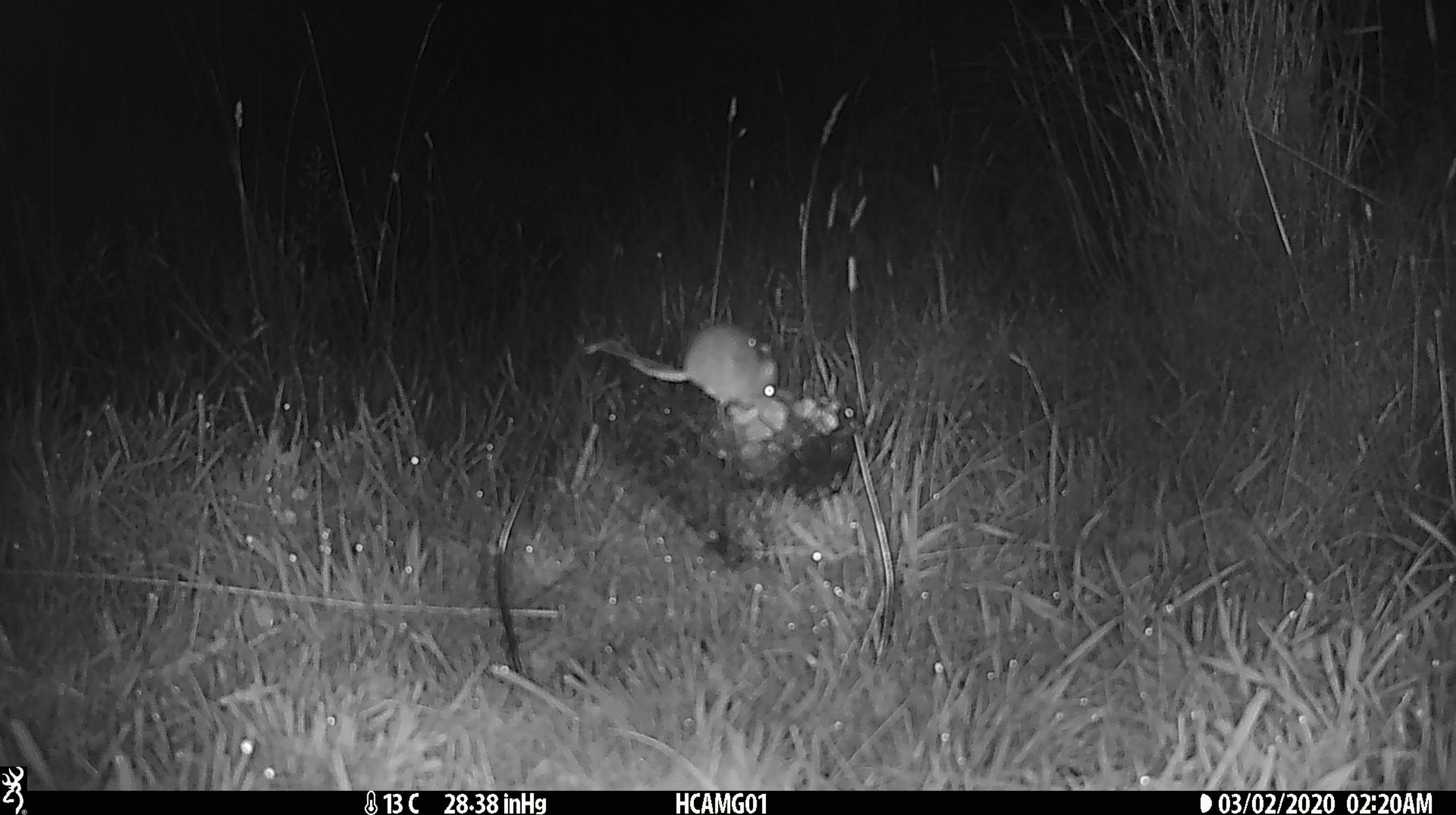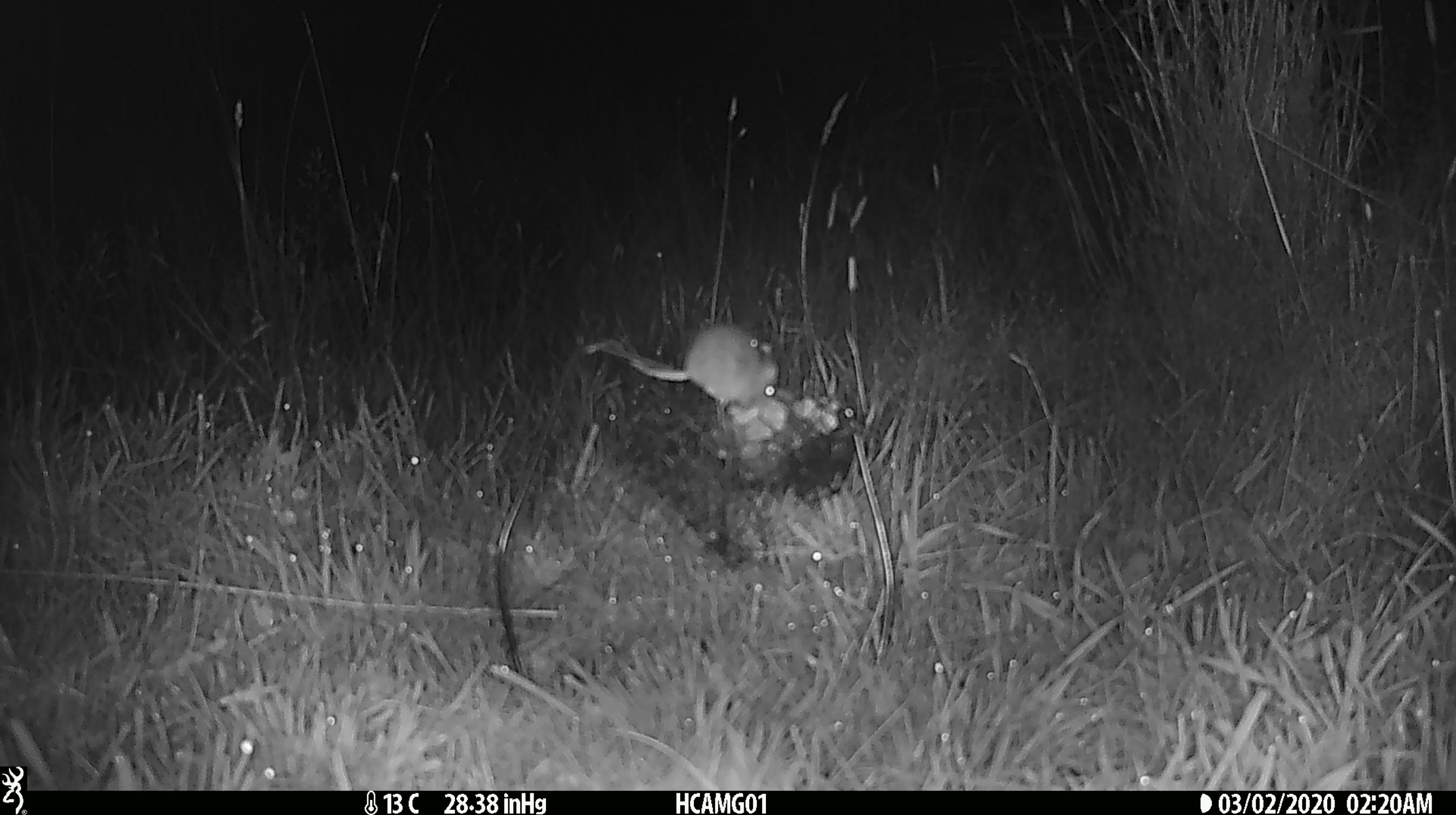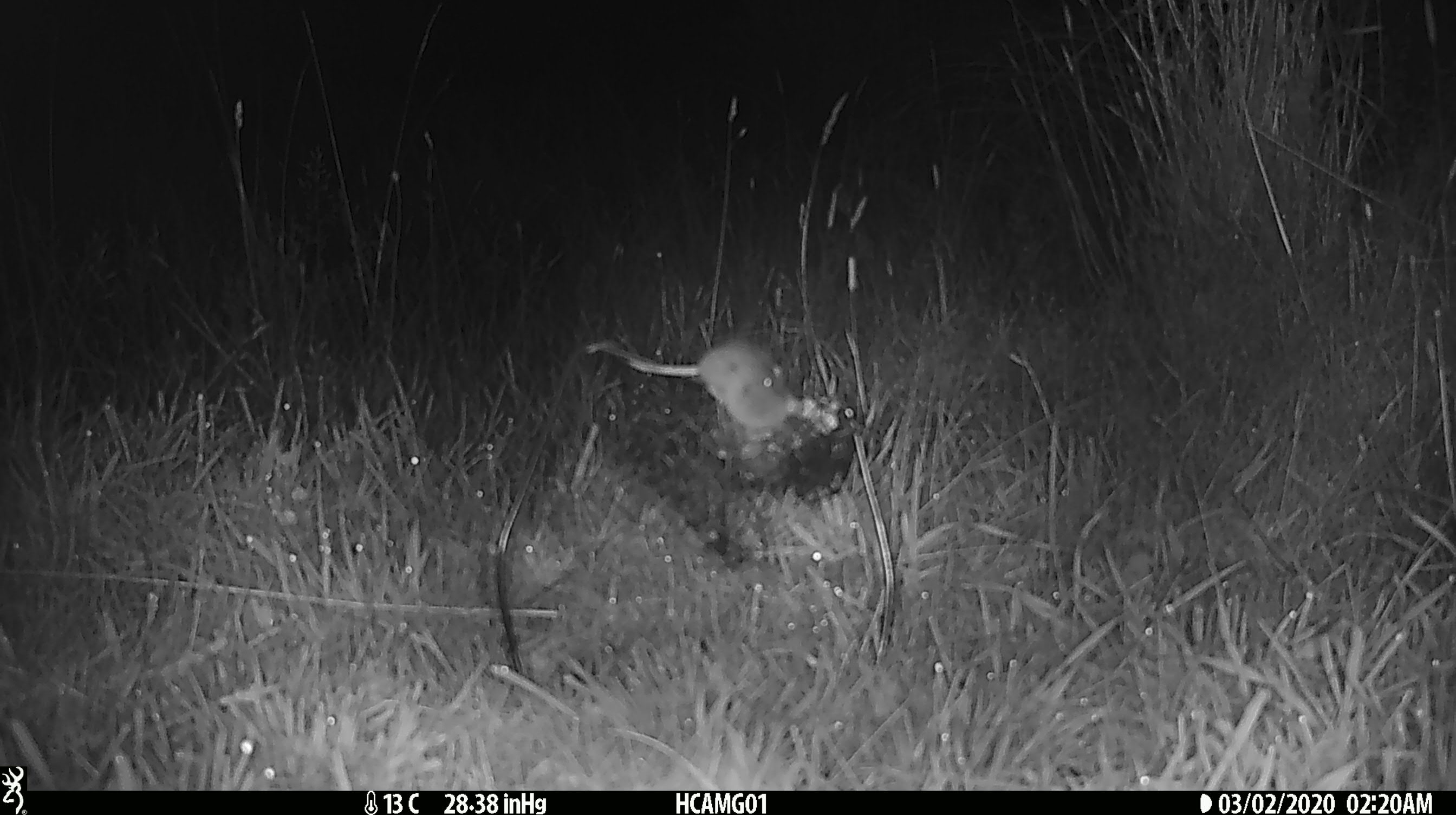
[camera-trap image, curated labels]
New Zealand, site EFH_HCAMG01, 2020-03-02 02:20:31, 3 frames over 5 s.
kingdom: Animalia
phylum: Chordata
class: Mammalia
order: Rodentia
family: Muridae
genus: Mus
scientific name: Mus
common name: mouse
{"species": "mouse (Mus)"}